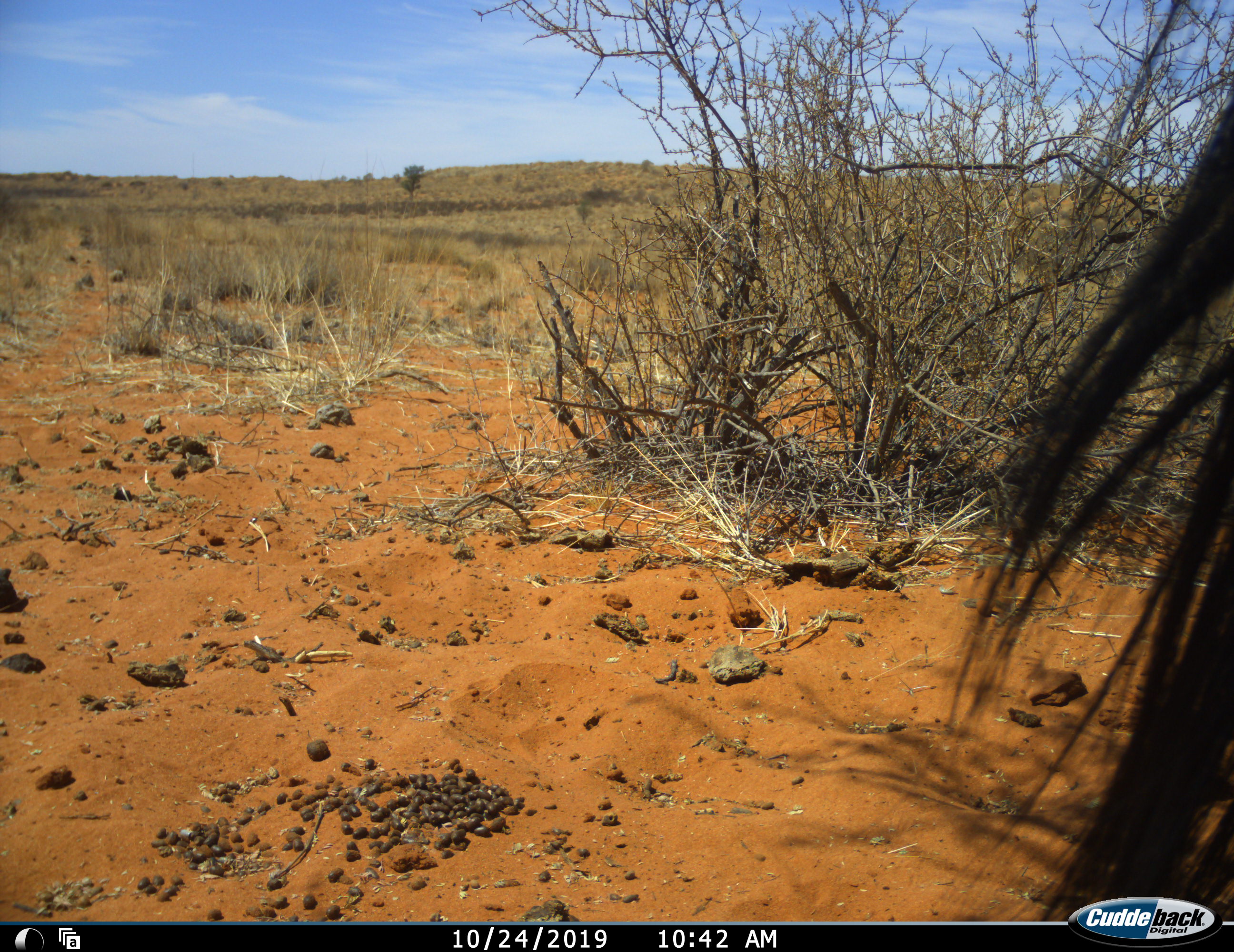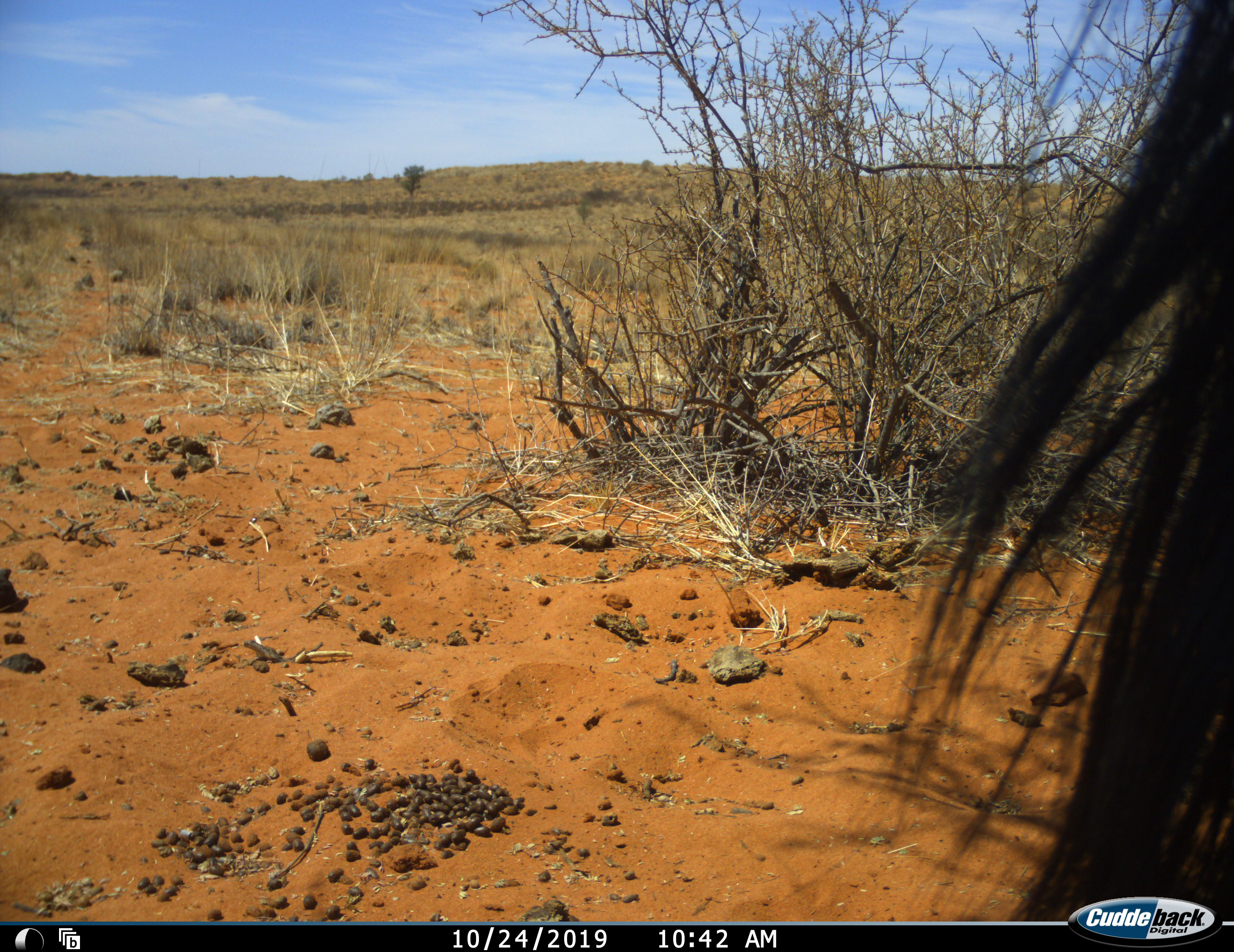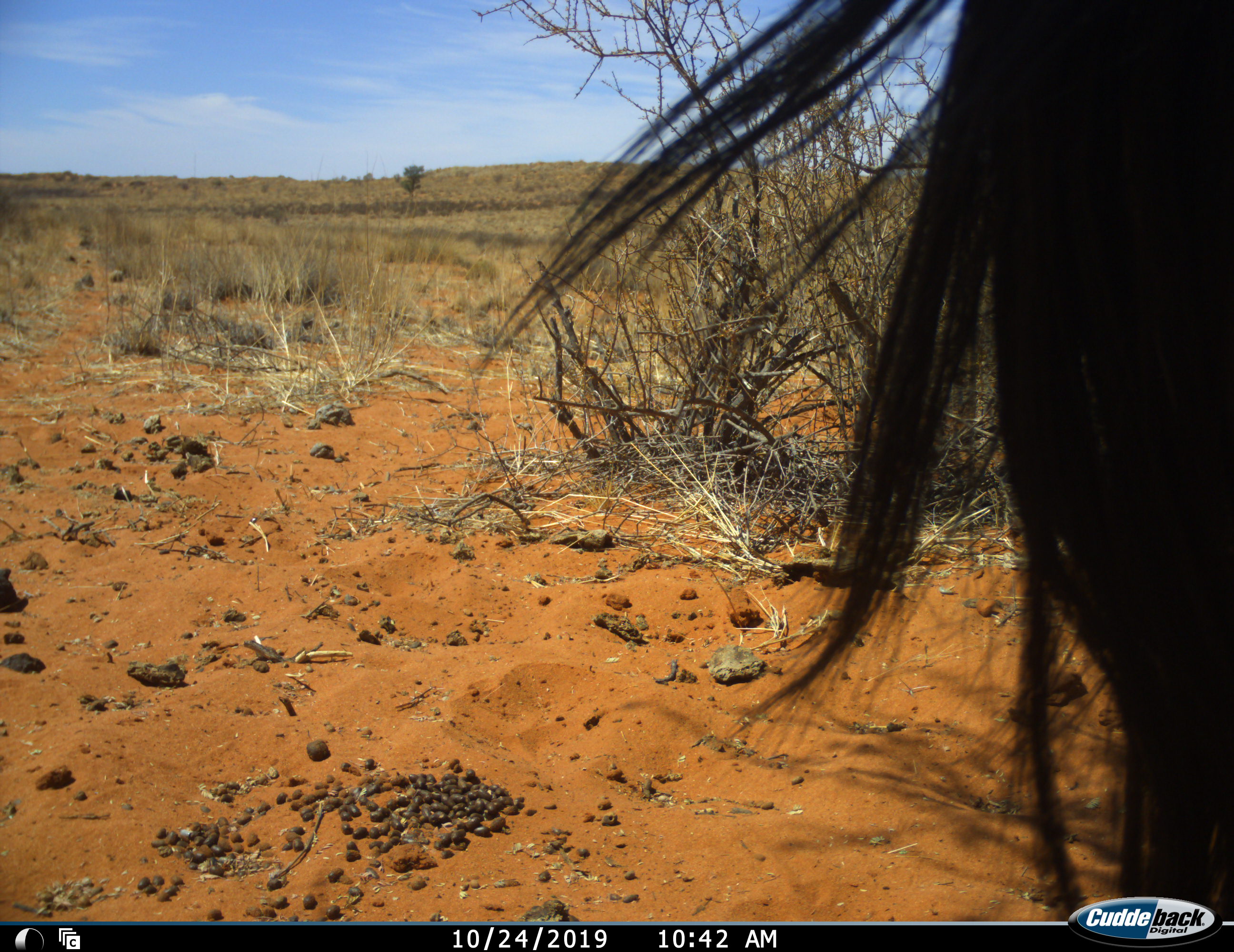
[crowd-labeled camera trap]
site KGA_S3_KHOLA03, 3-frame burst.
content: unidentified animal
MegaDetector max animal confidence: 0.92